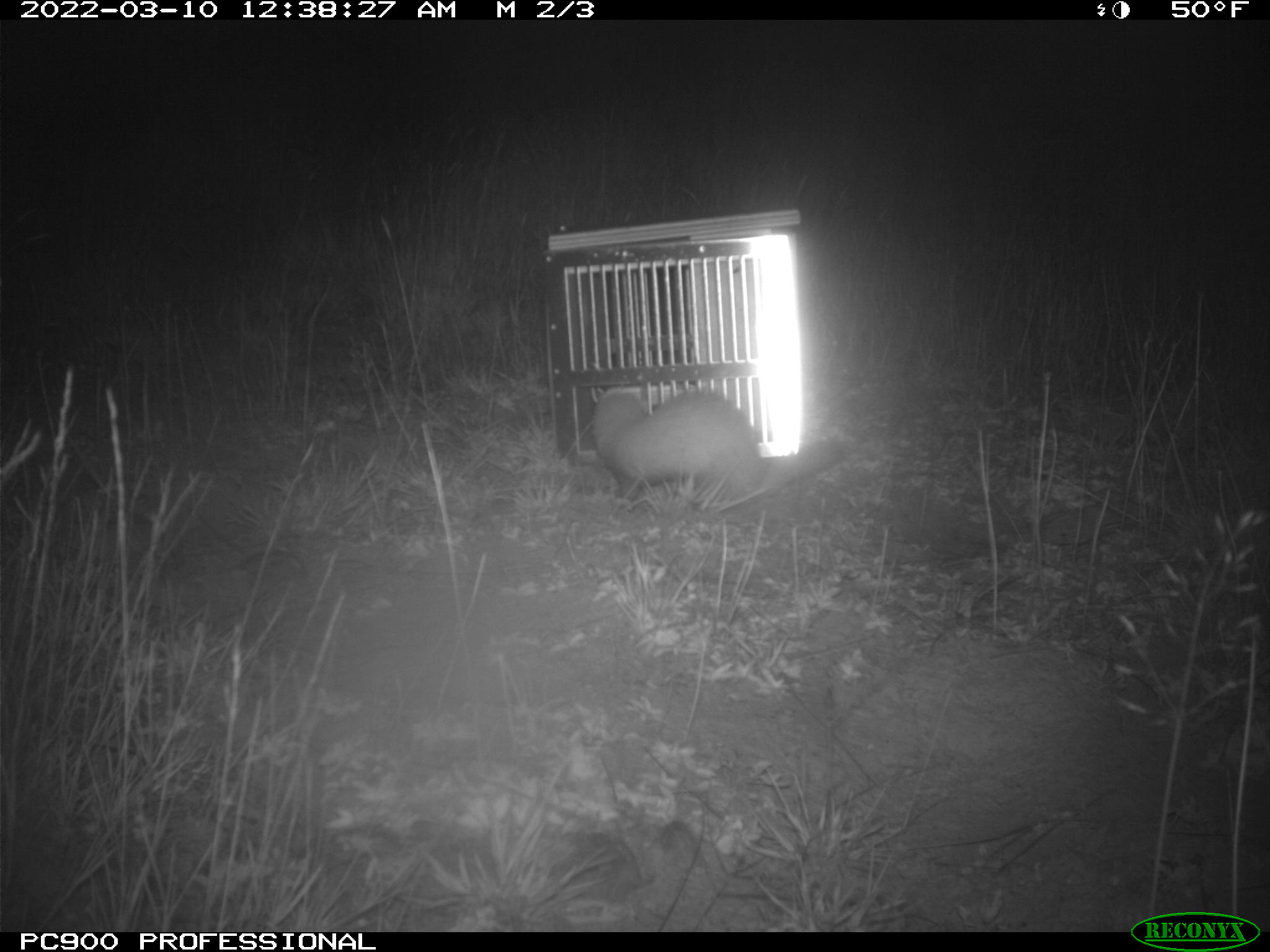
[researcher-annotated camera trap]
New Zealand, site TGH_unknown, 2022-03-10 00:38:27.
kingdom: Animalia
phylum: Chordata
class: Mammalia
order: Carnivora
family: Mustelidae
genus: Mustela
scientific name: Mustela furo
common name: ferret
Ferret (Mustela furo).